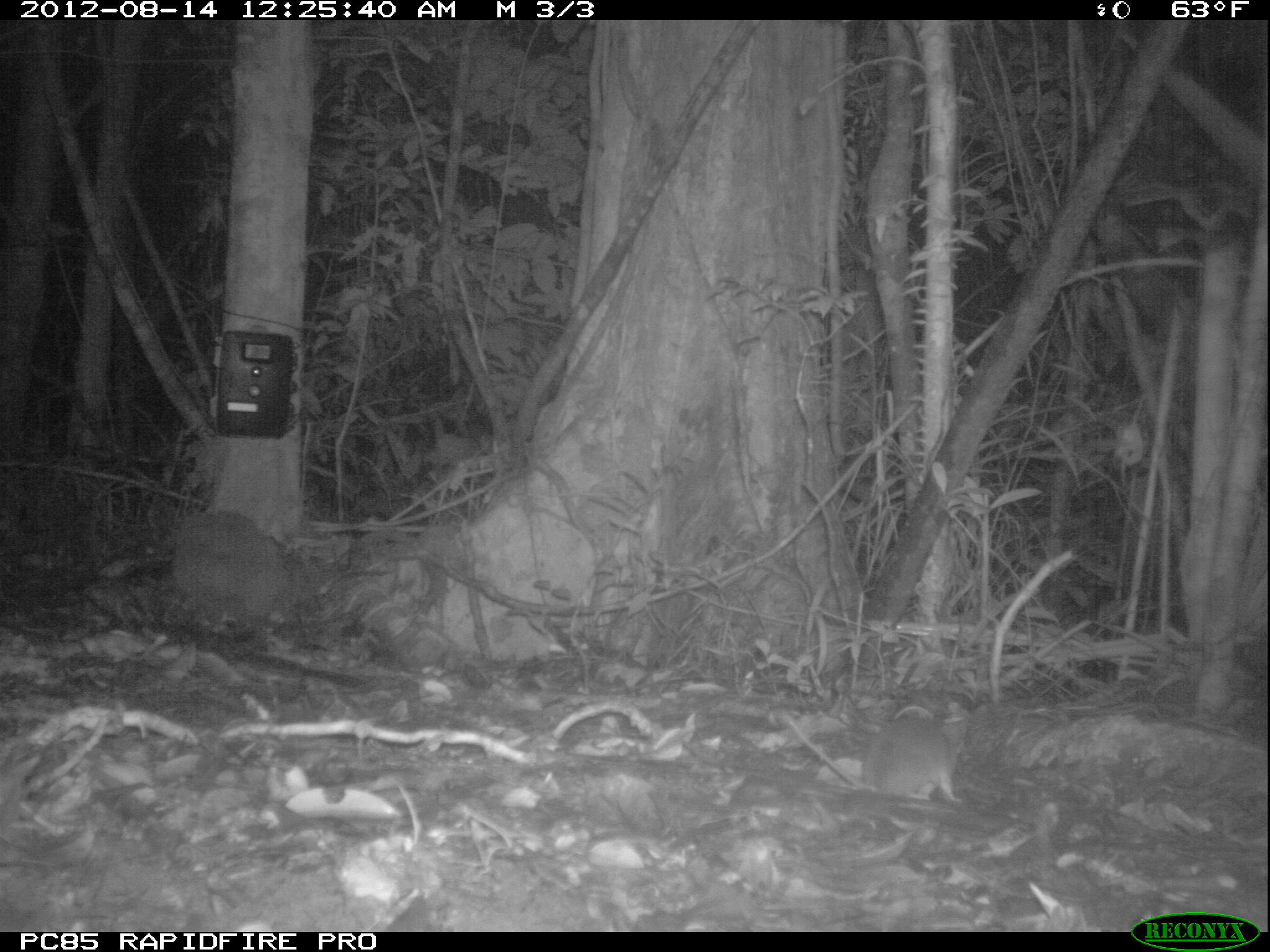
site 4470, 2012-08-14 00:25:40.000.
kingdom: Animalia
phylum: Chordata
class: Mammalia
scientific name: Mammalia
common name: mammals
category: small mammal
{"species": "small mammal (mammals) (Mammalia)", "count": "1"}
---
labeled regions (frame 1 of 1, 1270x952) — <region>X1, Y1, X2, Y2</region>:
small mammal: <region>779, 696, 975, 800</region>